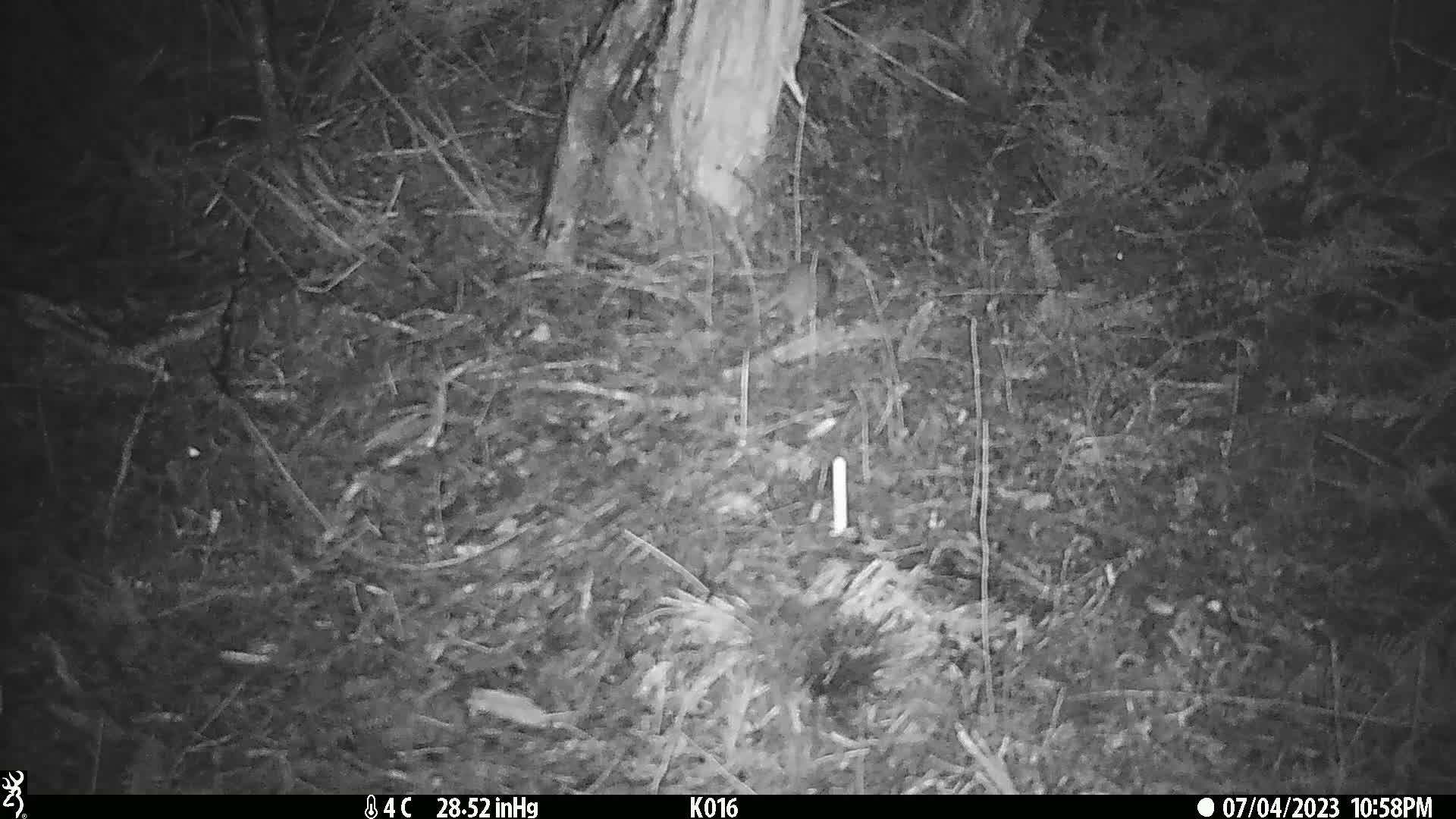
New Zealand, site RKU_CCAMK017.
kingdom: Animalia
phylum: Chordata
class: Mammalia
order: Rodentia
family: Muridae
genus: Rattus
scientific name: Rattus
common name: rat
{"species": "rat (Rattus)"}